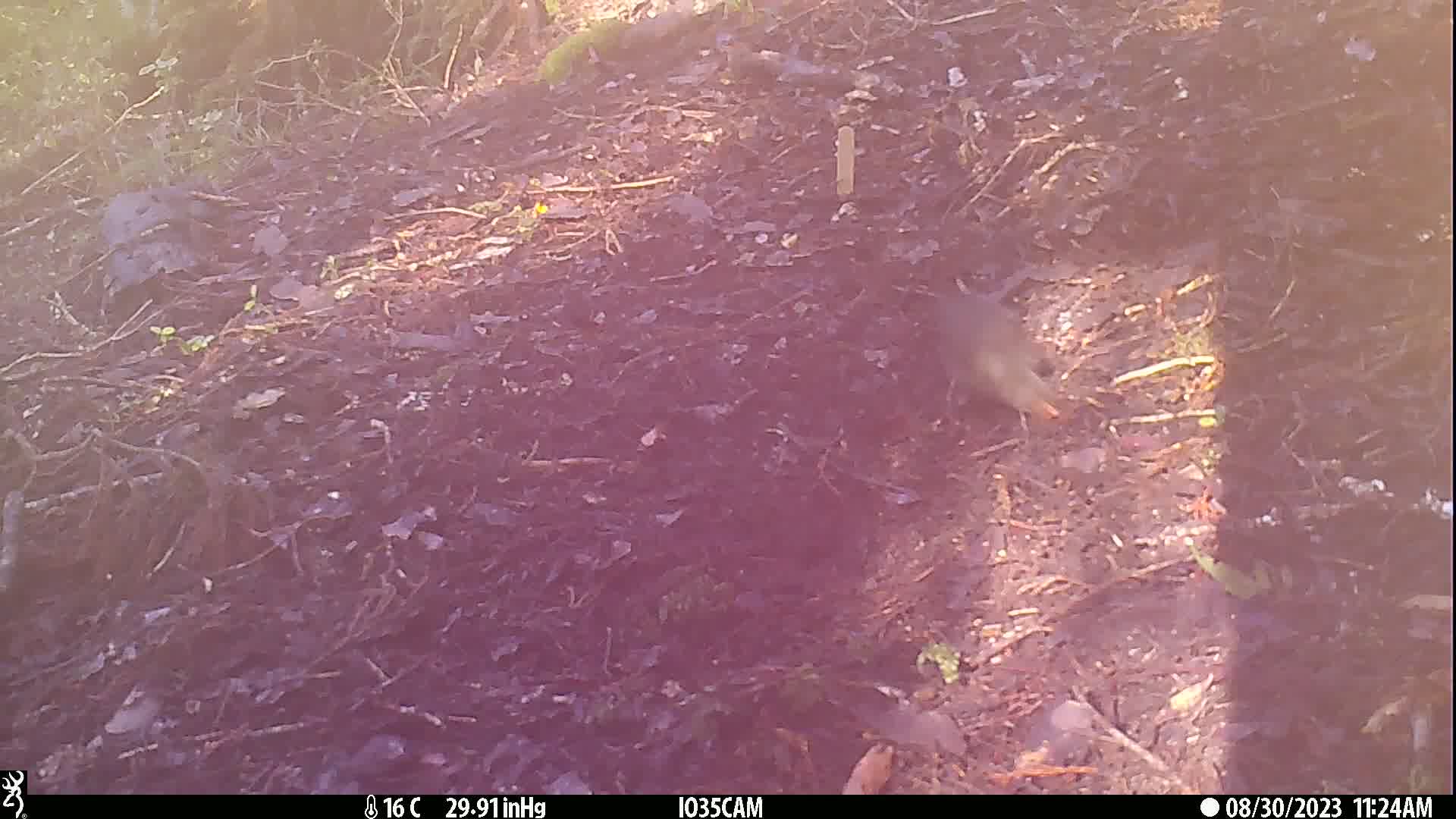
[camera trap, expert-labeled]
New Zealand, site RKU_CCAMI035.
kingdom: Animalia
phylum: Chordata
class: Aves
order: Passeriformes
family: Turdidae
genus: Turdus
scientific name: Turdus merula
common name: eurasian blackbird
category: blackbird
Blackbird (eurasian blackbird) (Turdus merula).